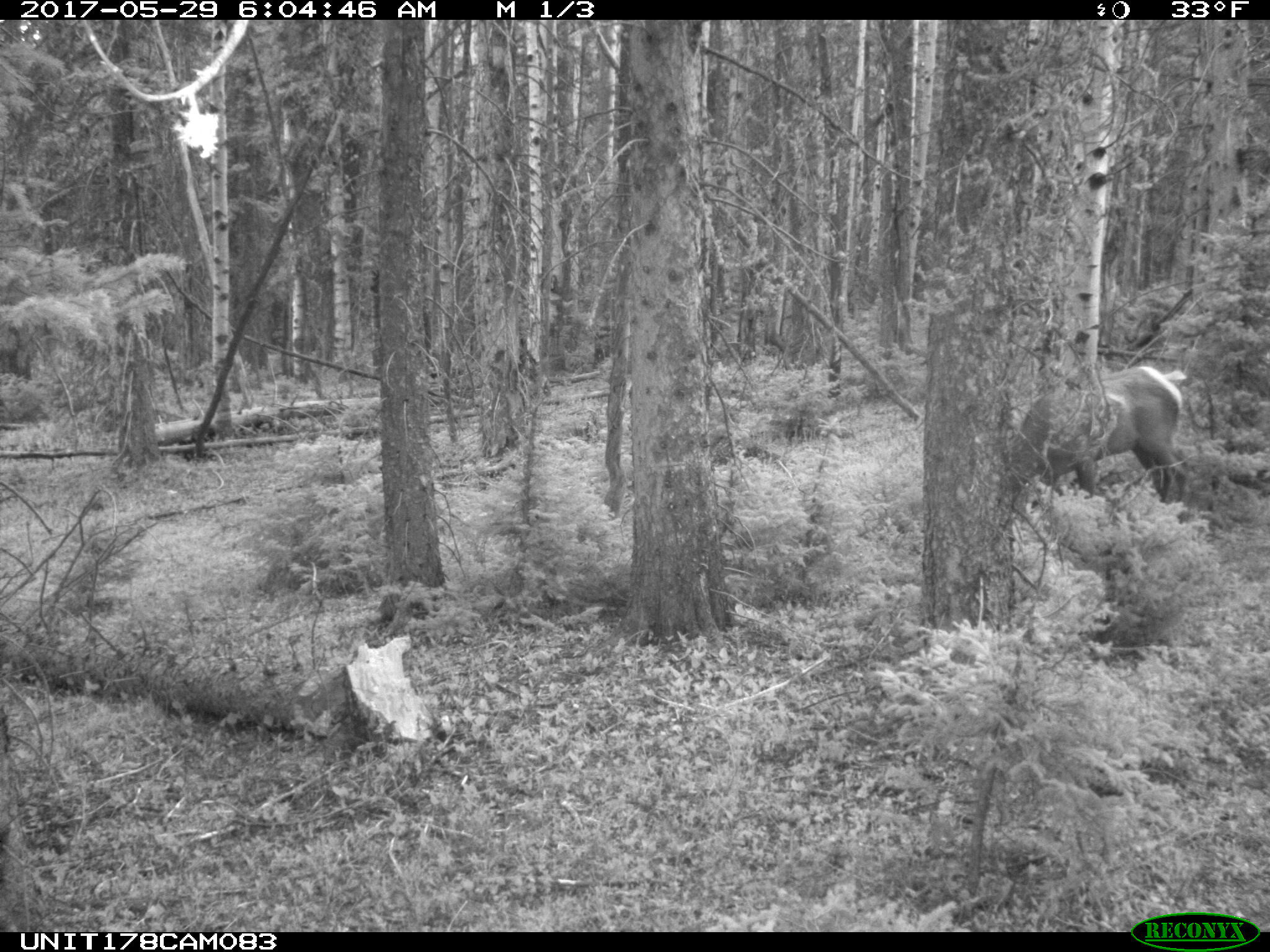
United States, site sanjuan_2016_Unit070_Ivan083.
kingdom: Animalia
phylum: Chordata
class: Mammalia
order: Artiodactyla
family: Cervidae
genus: Cervus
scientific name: Cervus elaphus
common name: red deer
Cervus elaphus (red deer).